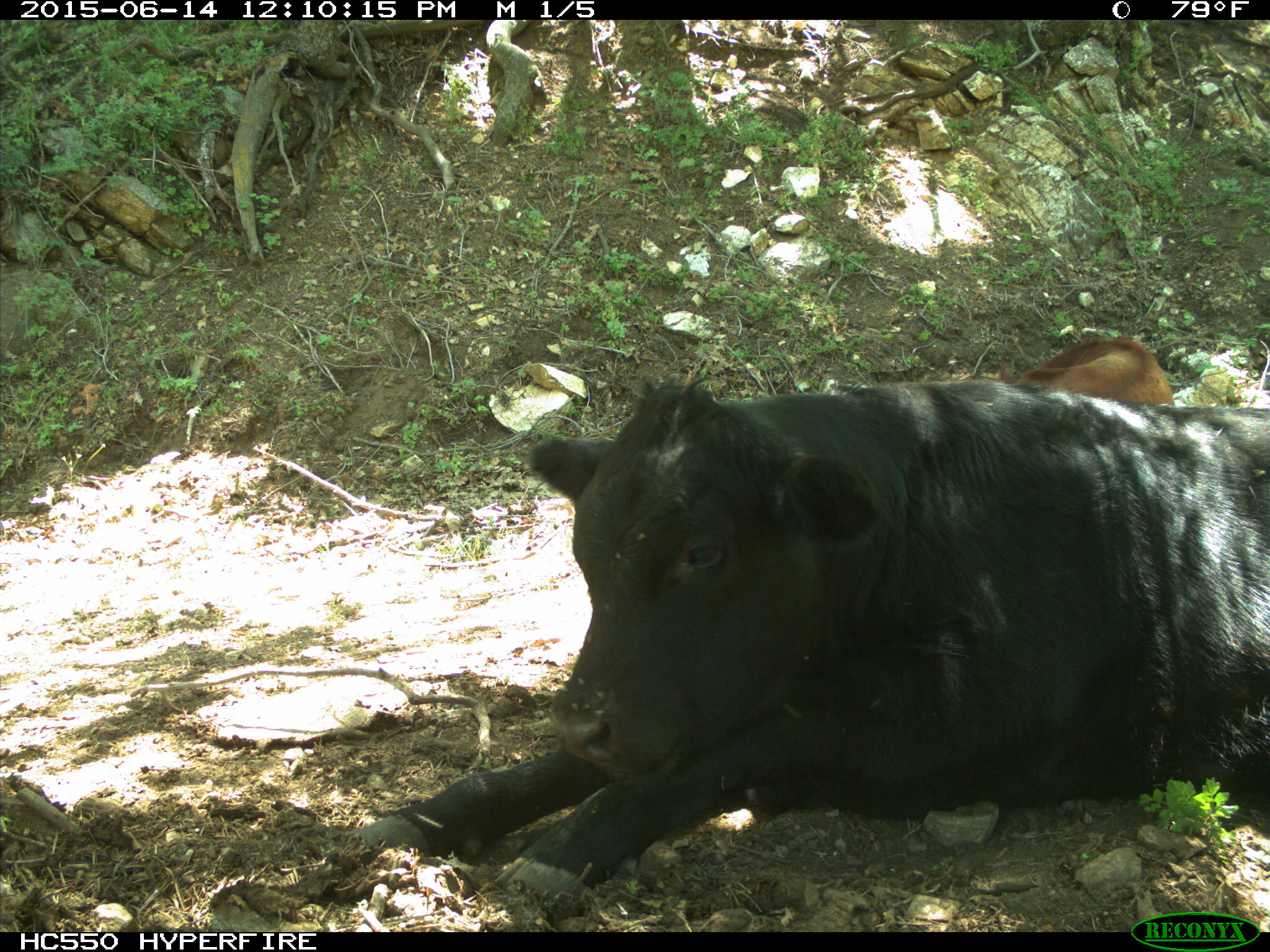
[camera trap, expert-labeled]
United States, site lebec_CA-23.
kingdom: Animalia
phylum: Chordata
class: Mammalia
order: Artiodactyla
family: Bovidae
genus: Bos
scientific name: Bos taurus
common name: domestic cow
Bos taurus (domestic cow).